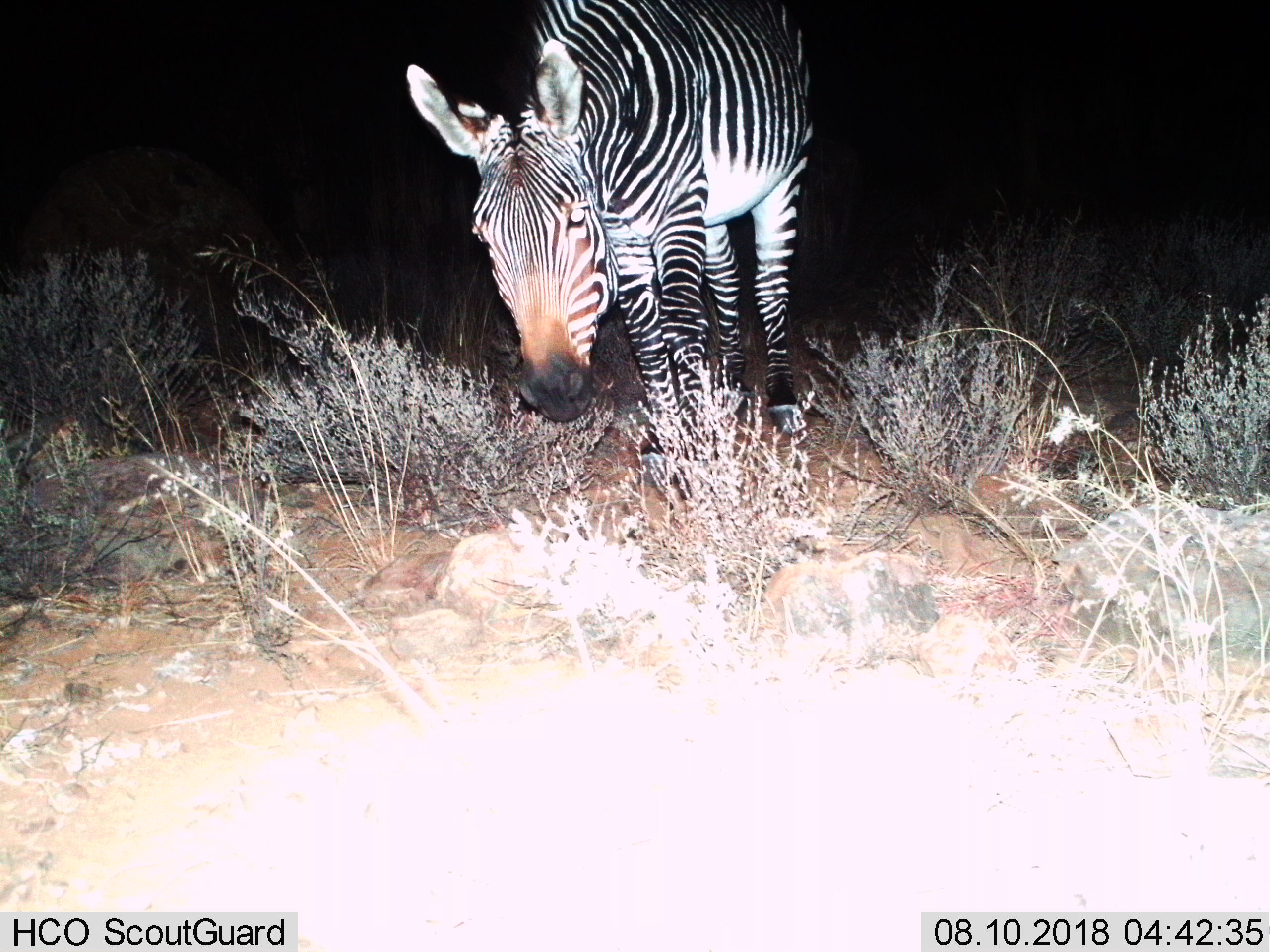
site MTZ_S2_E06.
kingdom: Animalia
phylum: Chordata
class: Mammalia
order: Perissodactyla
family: Equidae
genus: Equus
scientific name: Equus zebra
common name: mountain zebra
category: zebramountain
Zebramountain (mountain zebra) (Equus zebra), count 1. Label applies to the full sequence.